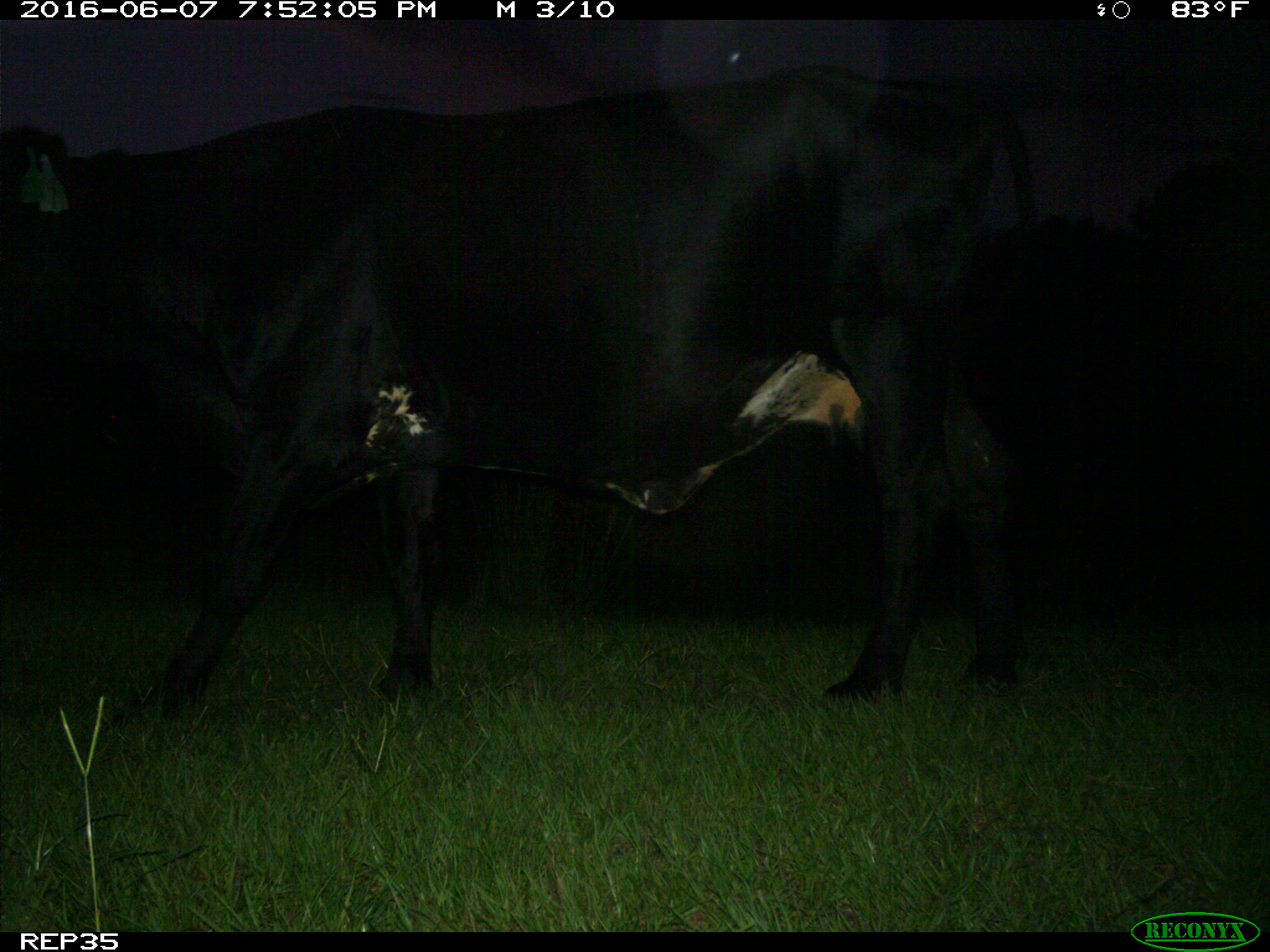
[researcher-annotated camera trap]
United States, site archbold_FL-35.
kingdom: Animalia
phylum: Chordata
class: Mammalia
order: Artiodactyla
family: Bovidae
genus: Bos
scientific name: Bos taurus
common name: domestic cow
Bos taurus (domestic cow).